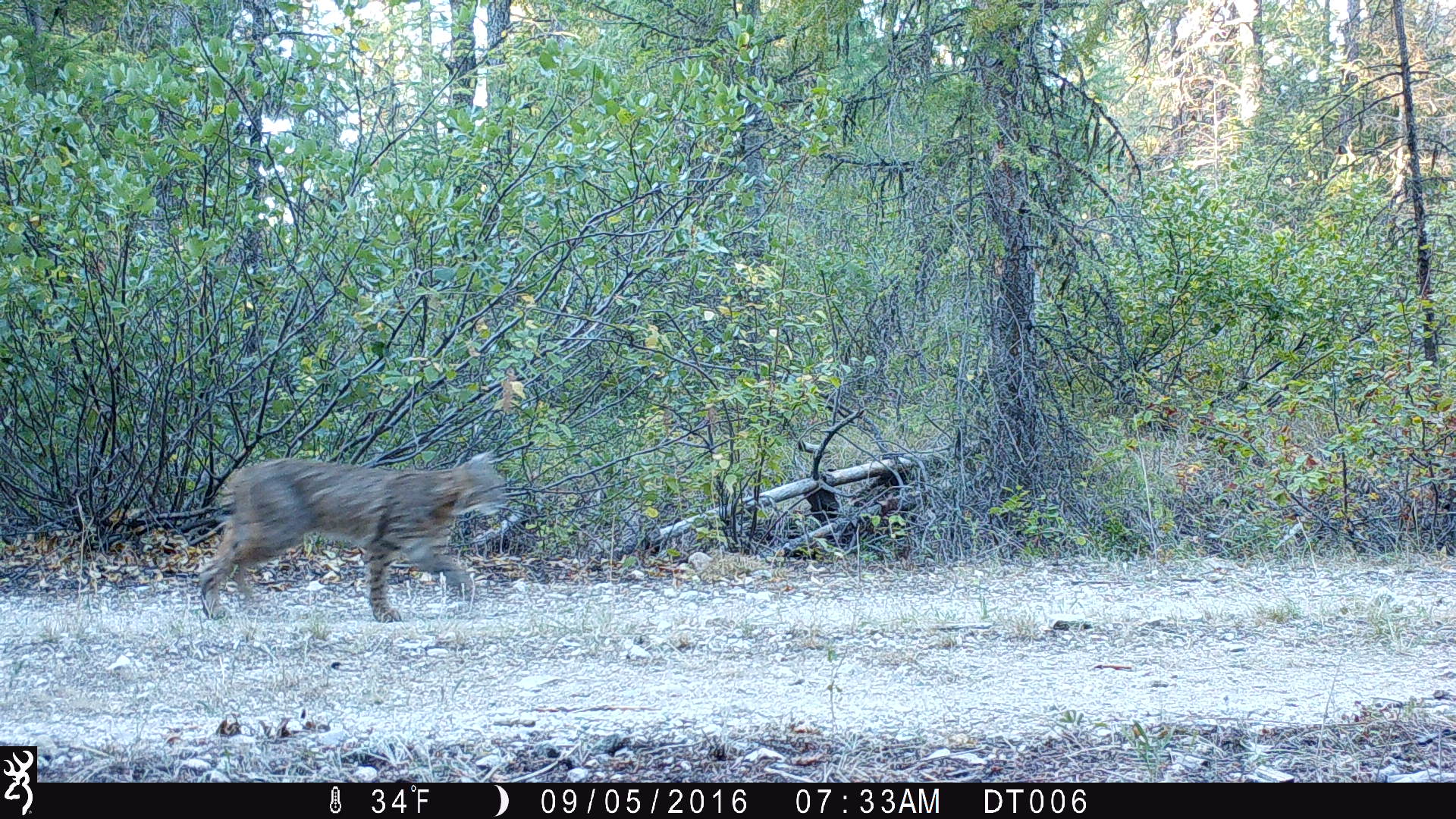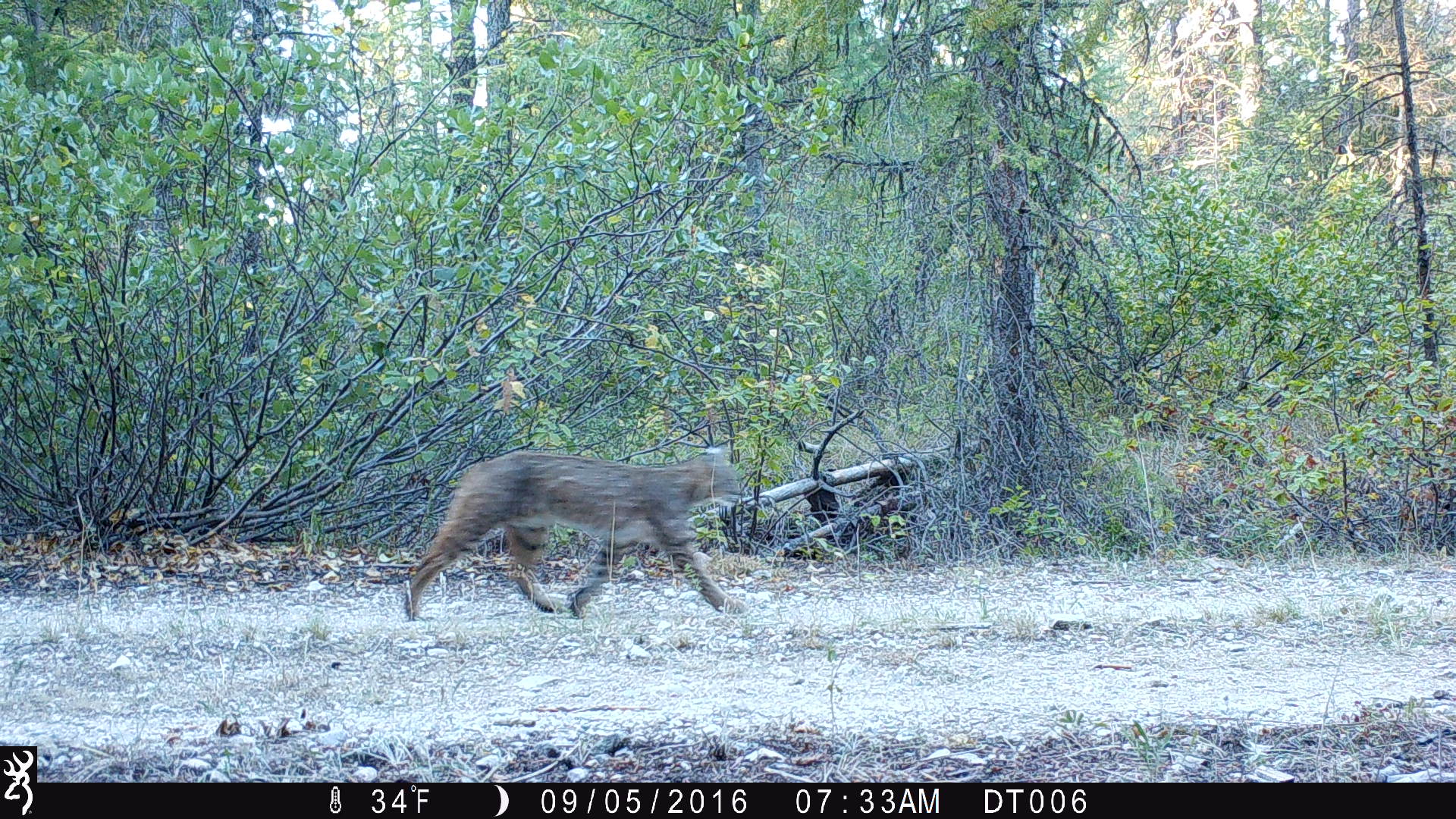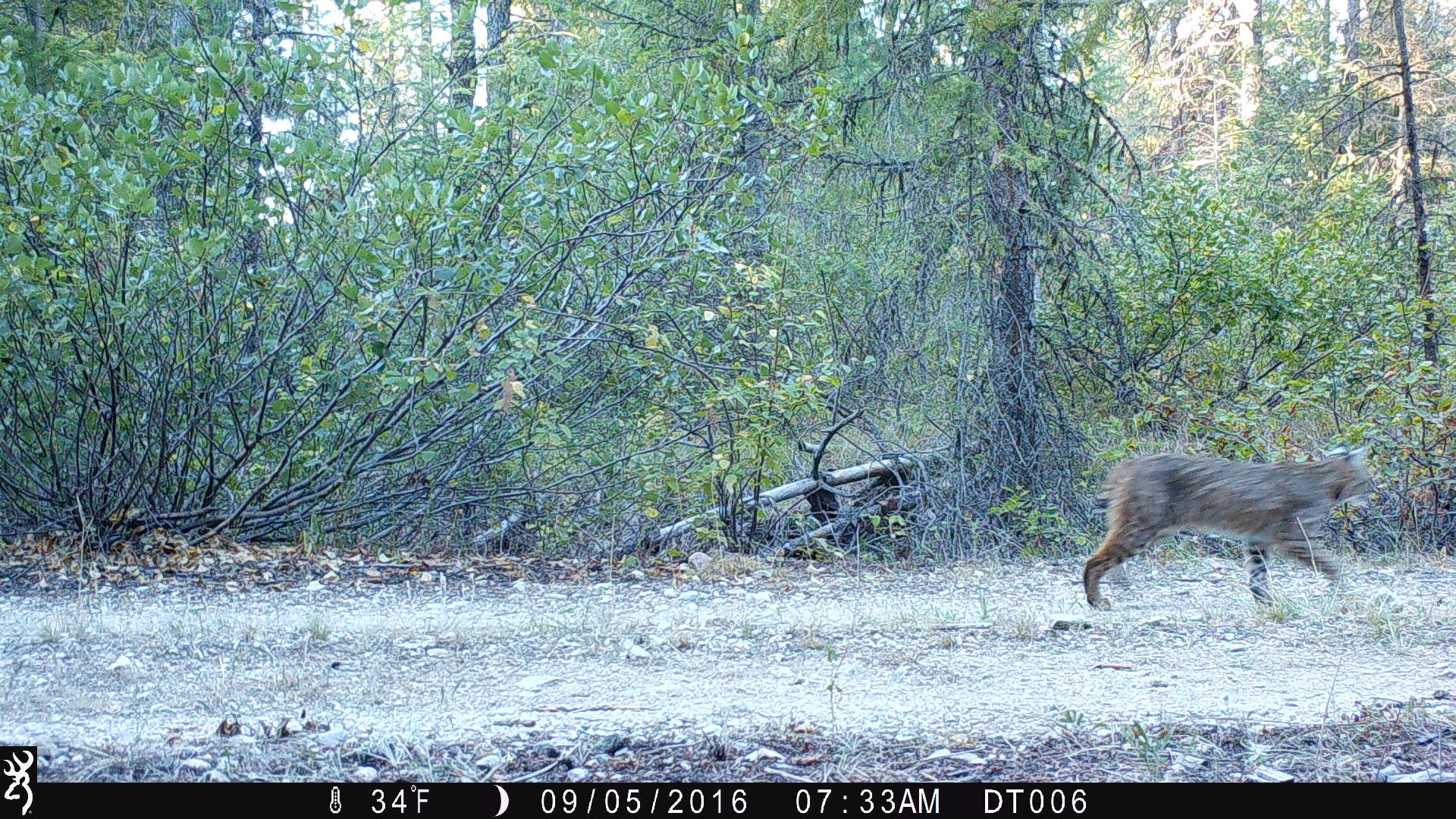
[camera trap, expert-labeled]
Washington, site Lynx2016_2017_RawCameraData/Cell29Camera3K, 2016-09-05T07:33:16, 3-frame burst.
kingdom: Animalia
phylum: Chordata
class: Mammalia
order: Carnivora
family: Felidae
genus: Lynx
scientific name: Lynx rufus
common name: bobcat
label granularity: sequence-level